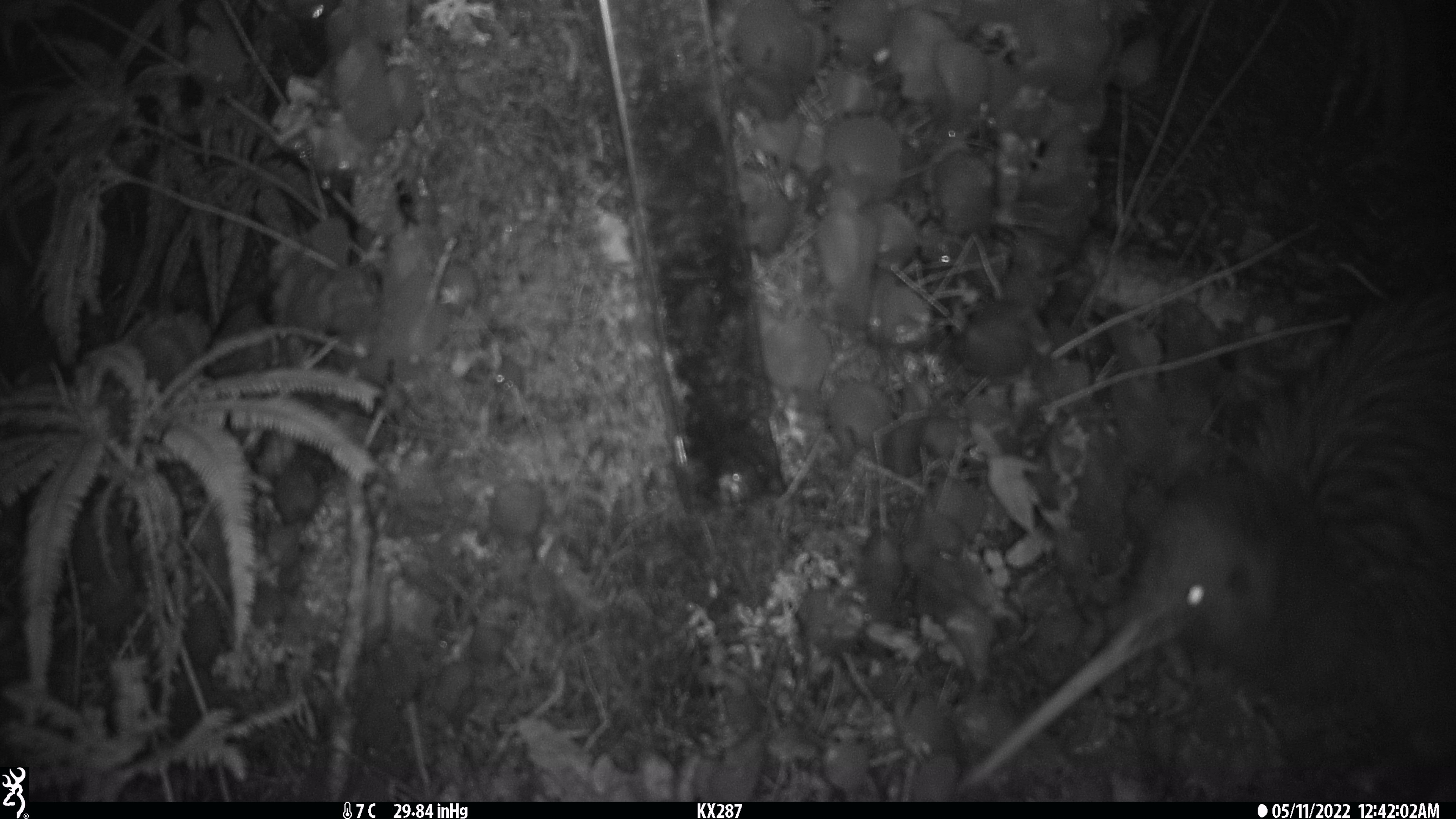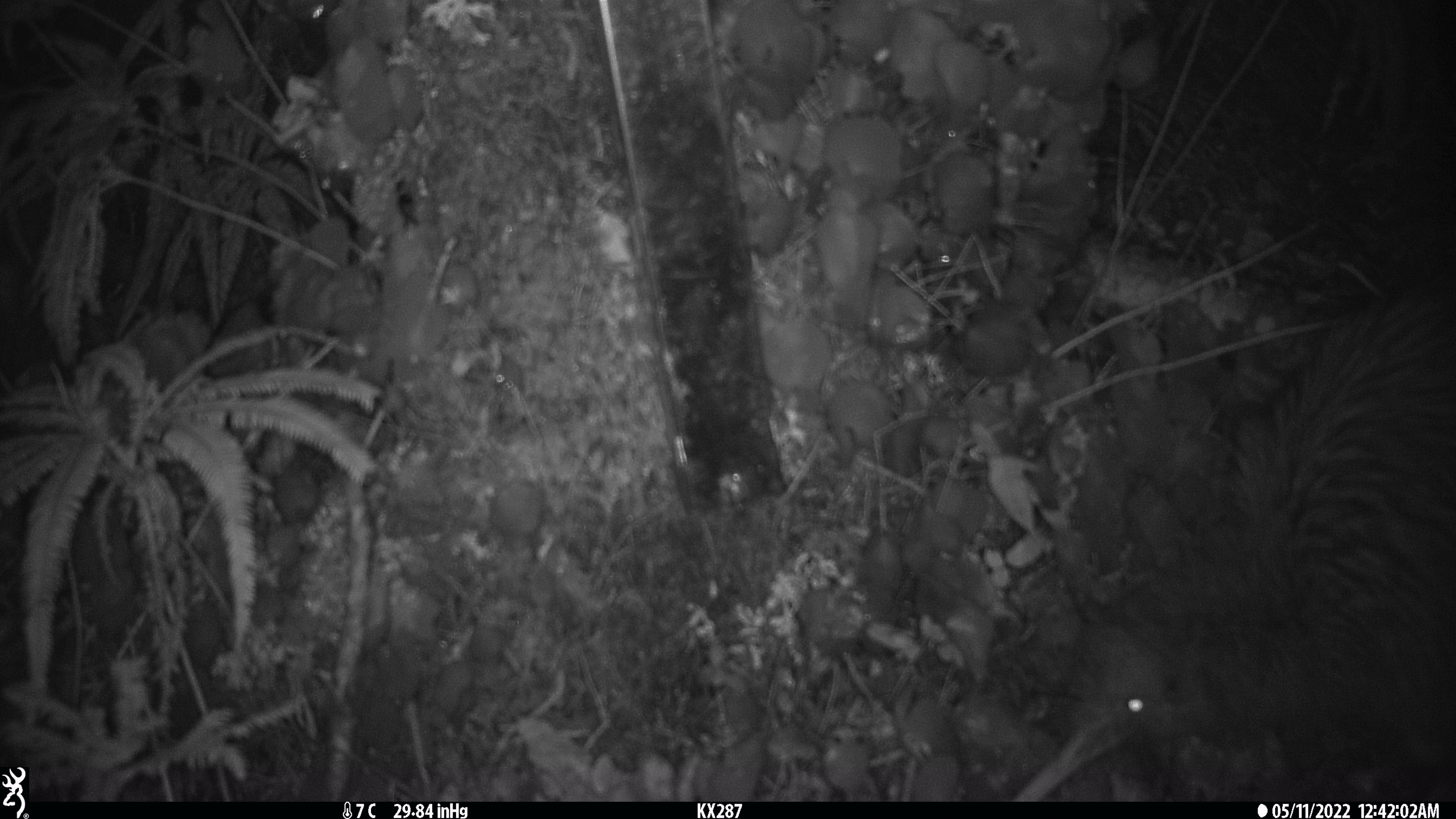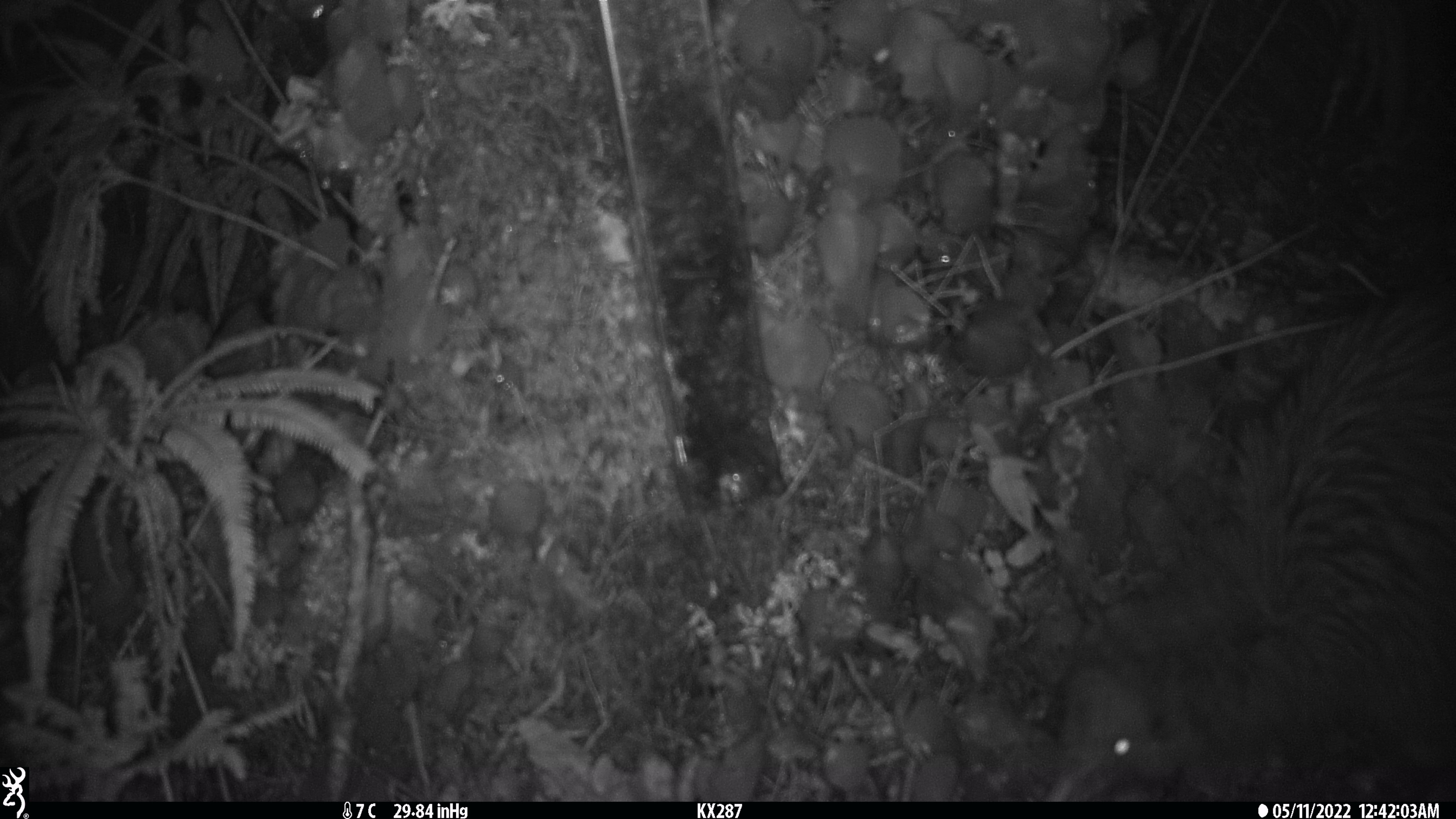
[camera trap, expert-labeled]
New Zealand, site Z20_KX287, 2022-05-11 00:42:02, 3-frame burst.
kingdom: Animalia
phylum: Chordata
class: Aves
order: Apterygiformes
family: Apterygidae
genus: Apteryx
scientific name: Apteryx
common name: kiwi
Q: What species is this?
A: Kiwi (Apteryx).